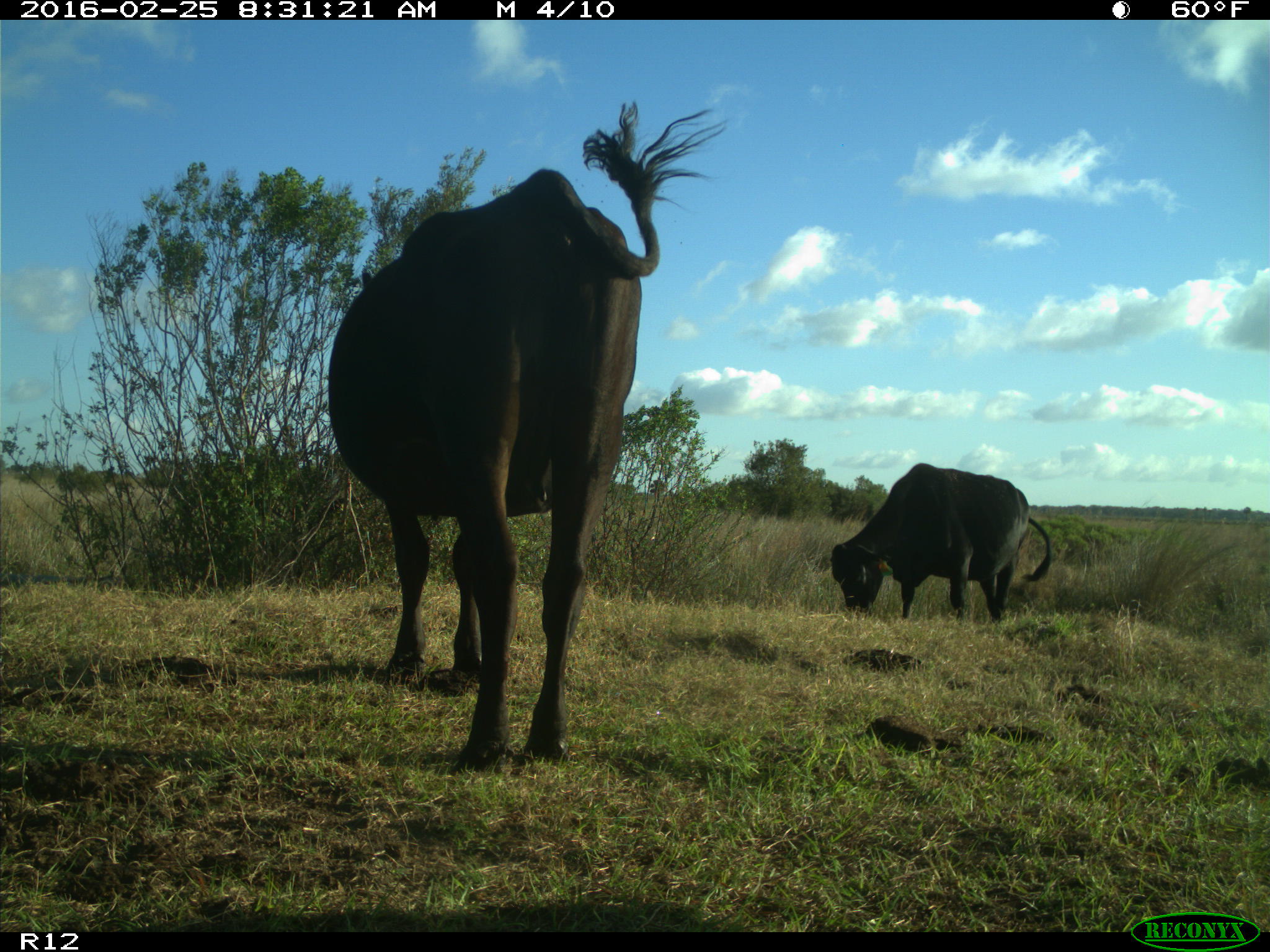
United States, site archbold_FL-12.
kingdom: Animalia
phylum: Chordata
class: Mammalia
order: Artiodactyla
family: Bovidae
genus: Bos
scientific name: Bos taurus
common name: domestic cow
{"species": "Bos taurus (domestic cow)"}